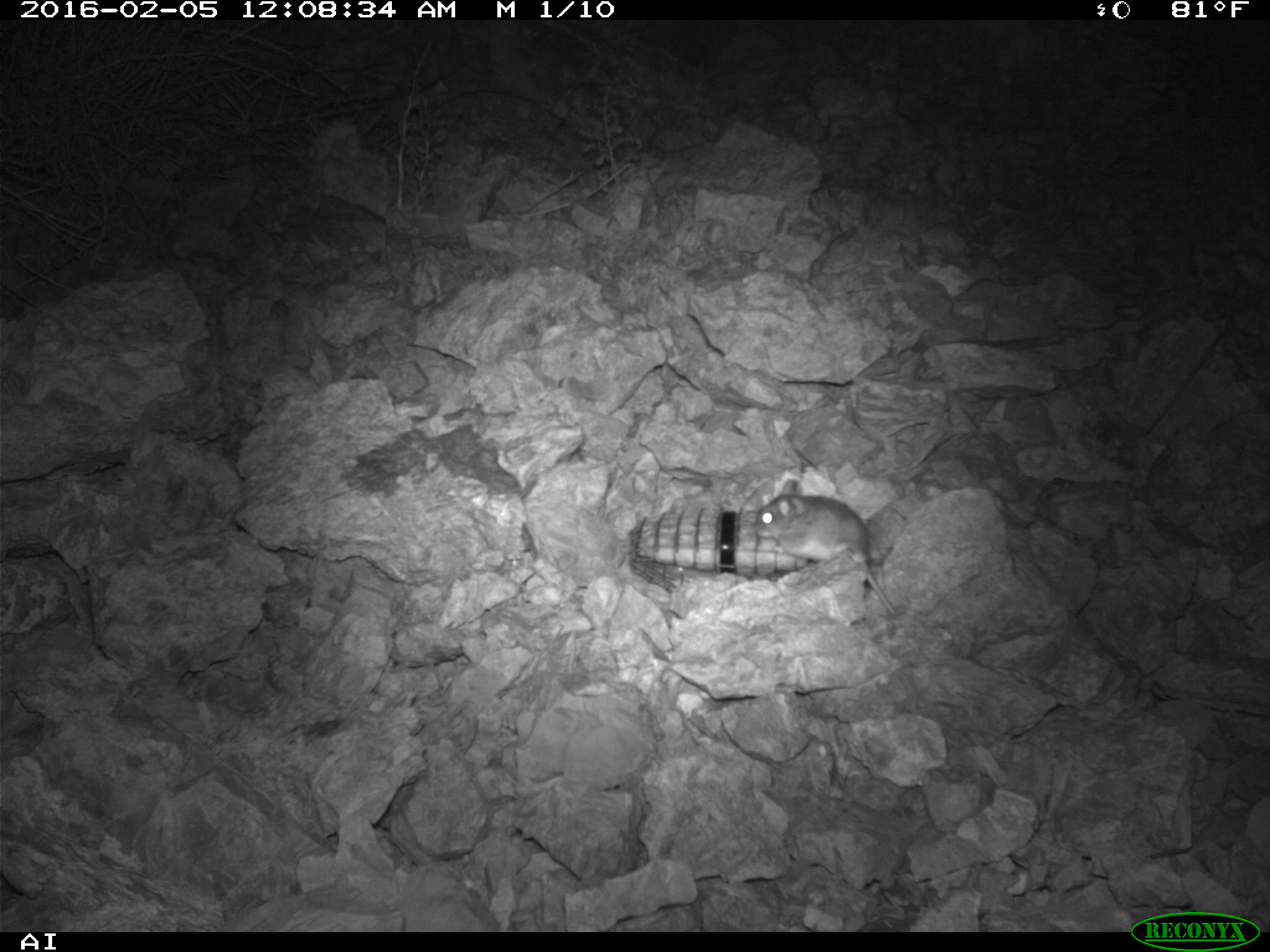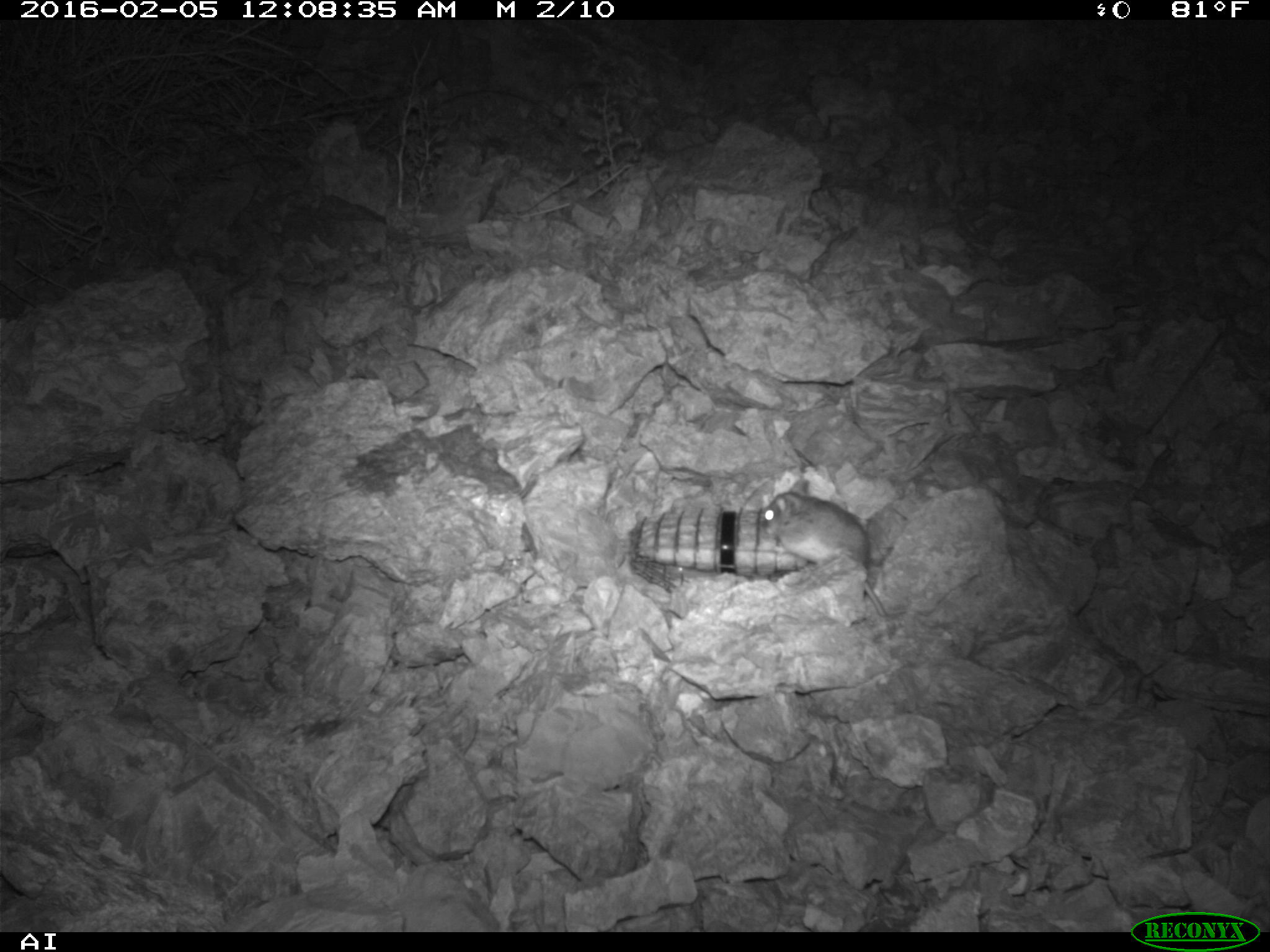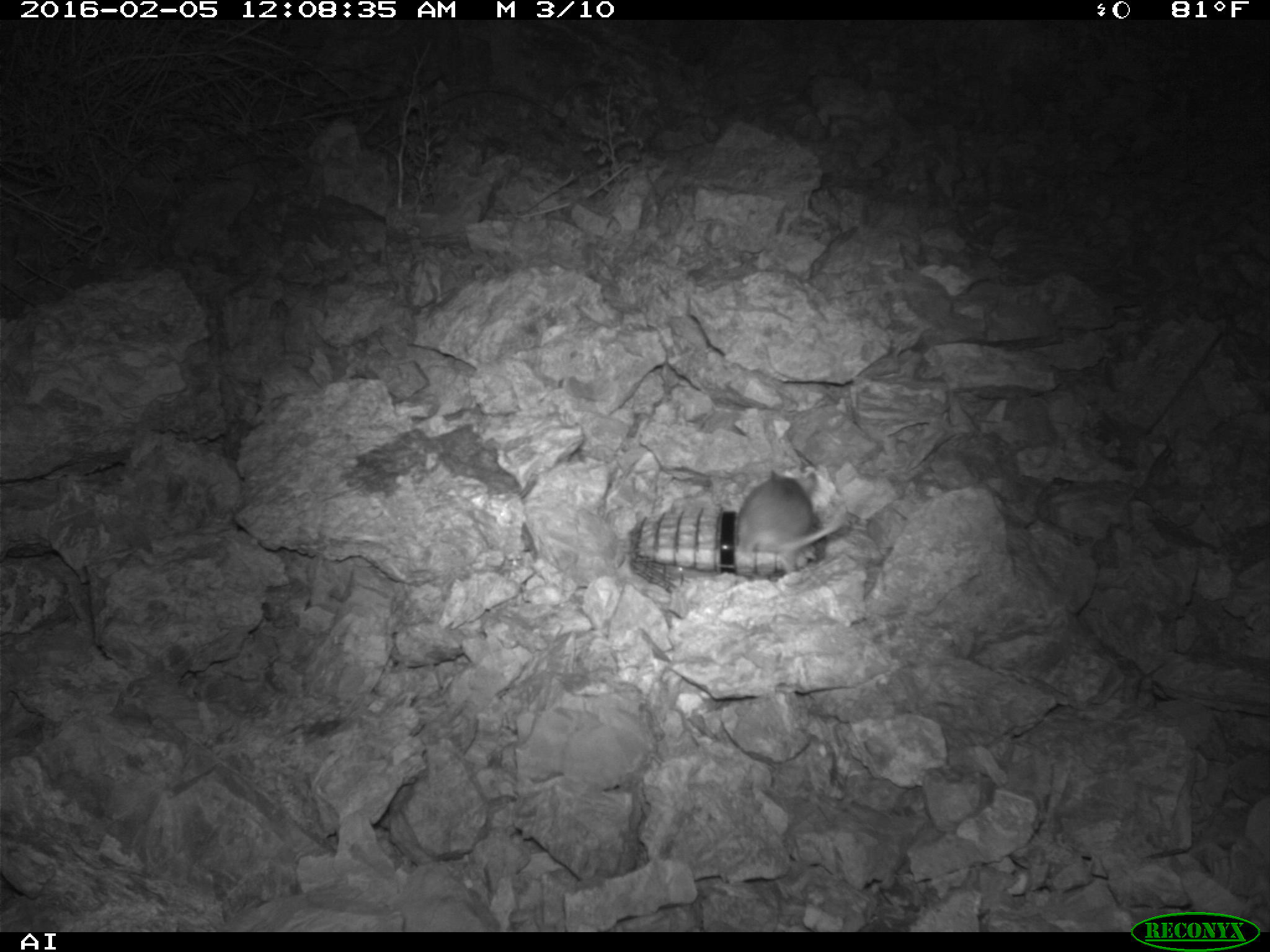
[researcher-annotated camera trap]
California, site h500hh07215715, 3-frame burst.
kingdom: Animalia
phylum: Chordata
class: Mammalia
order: Rodentia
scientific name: Rodentia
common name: rodent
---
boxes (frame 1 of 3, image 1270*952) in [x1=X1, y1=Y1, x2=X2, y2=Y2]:
rodent: [x1=750, y1=477, x2=899, y2=615]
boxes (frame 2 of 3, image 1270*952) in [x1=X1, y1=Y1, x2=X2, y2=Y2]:
rodent: [x1=760, y1=477, x2=887, y2=617]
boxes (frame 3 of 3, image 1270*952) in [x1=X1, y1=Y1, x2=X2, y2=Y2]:
rodent: [x1=734, y1=468, x2=842, y2=572]